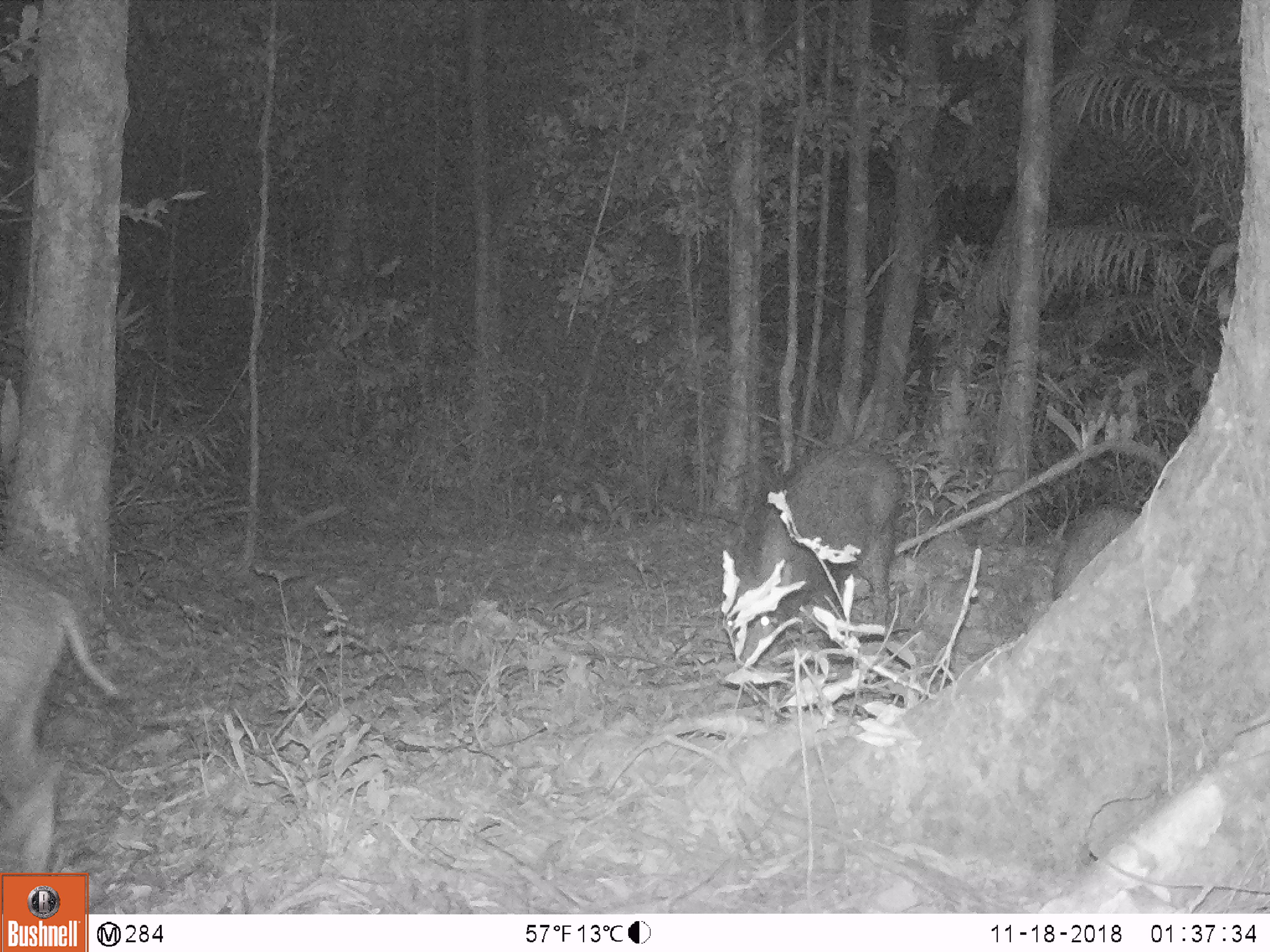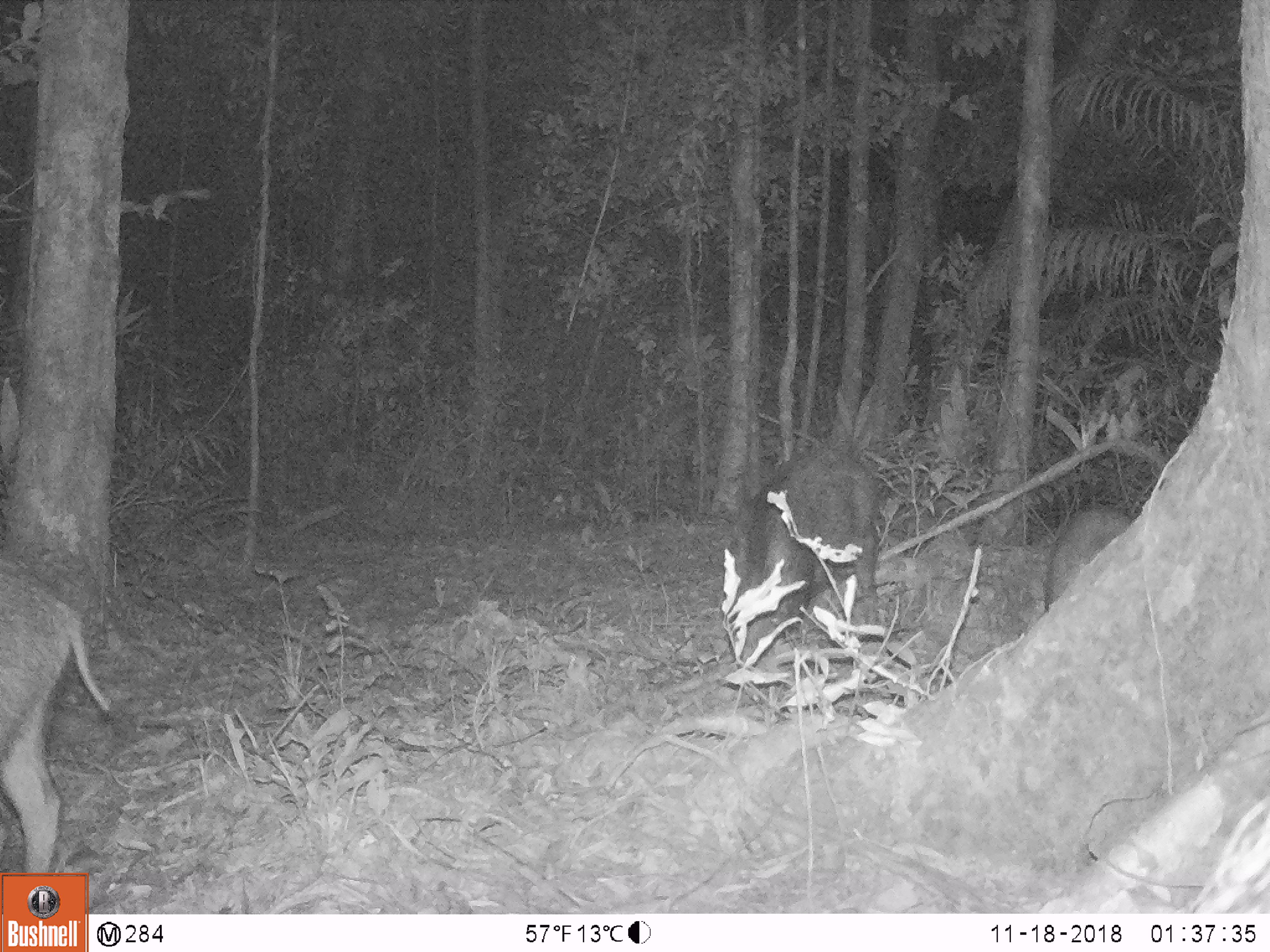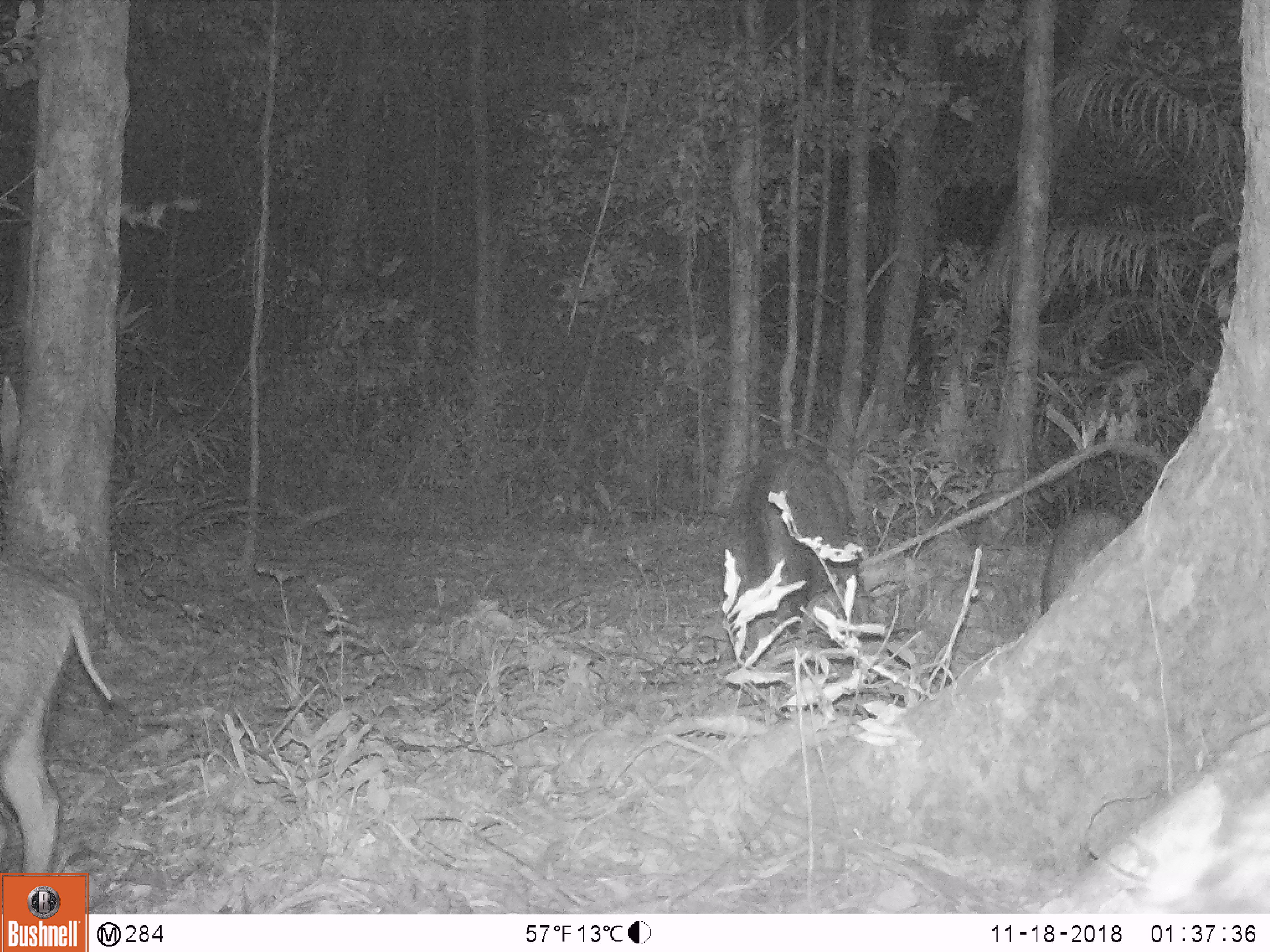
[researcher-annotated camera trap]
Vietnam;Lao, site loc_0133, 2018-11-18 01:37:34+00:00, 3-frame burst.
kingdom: Animalia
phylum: Chordata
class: Mammalia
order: Artiodactyla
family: Suidae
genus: Sus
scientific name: Sus scrofa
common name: eurasian wild pig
Eurasian wild pig (Sus scrofa). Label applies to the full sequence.